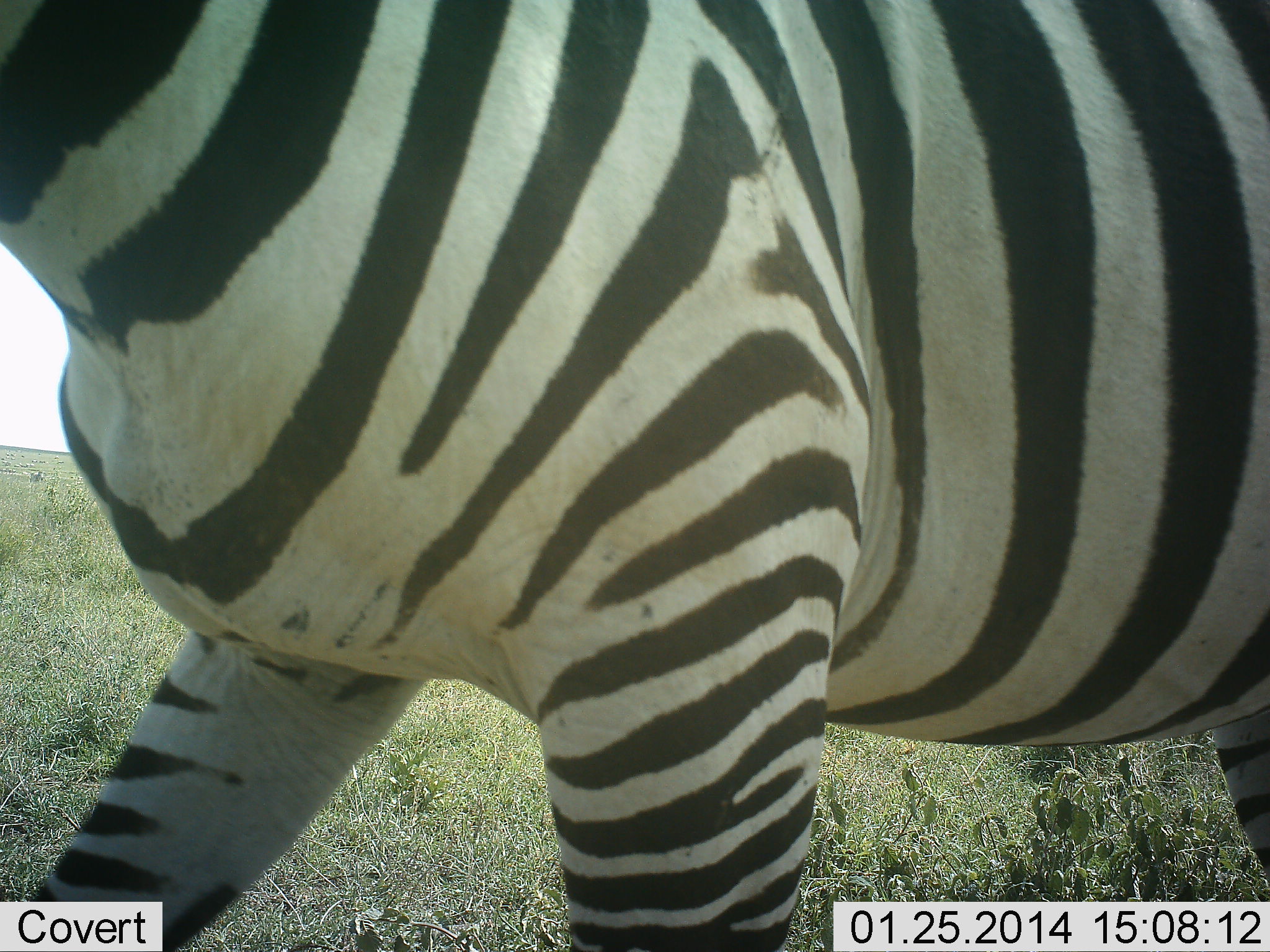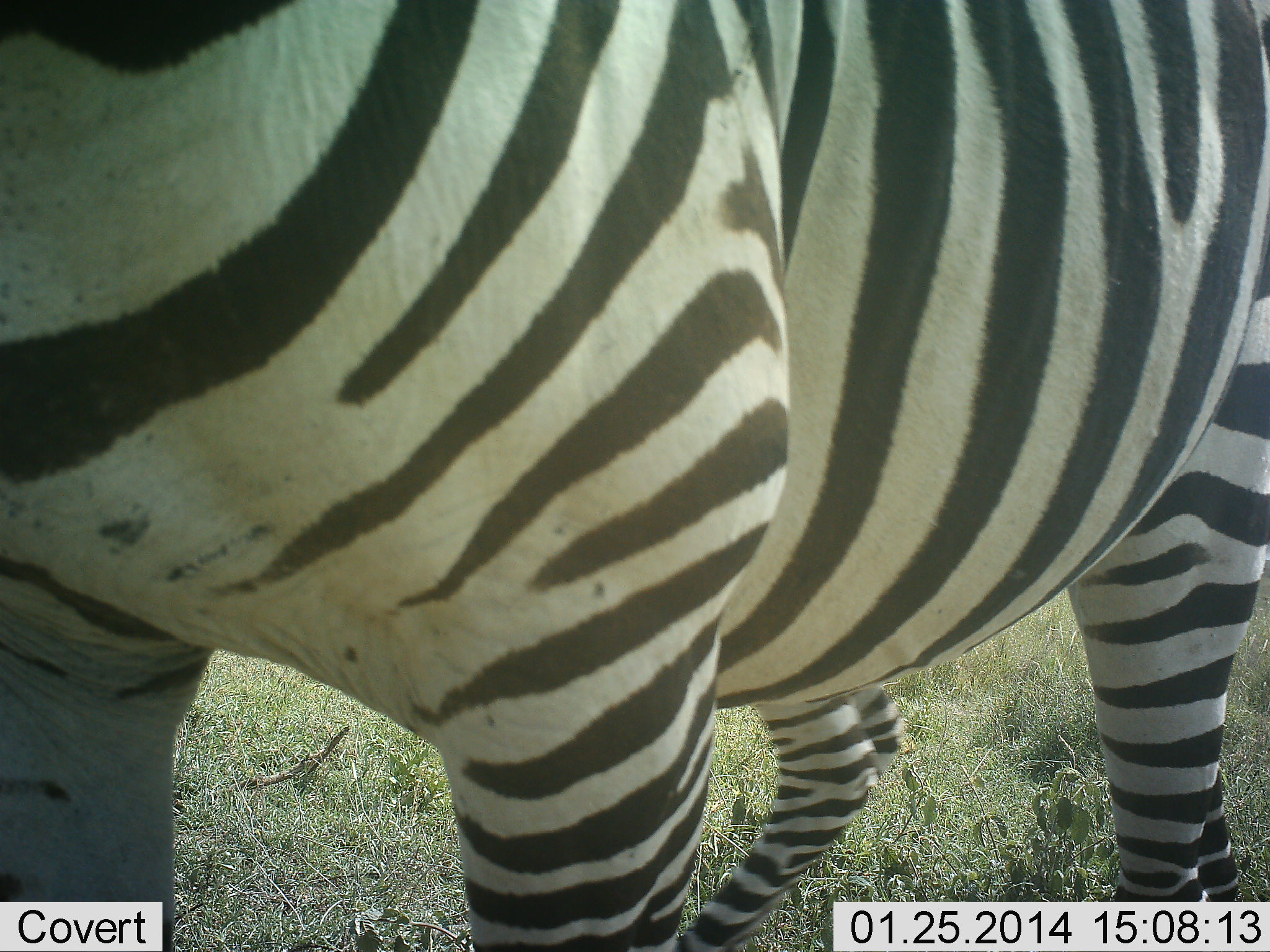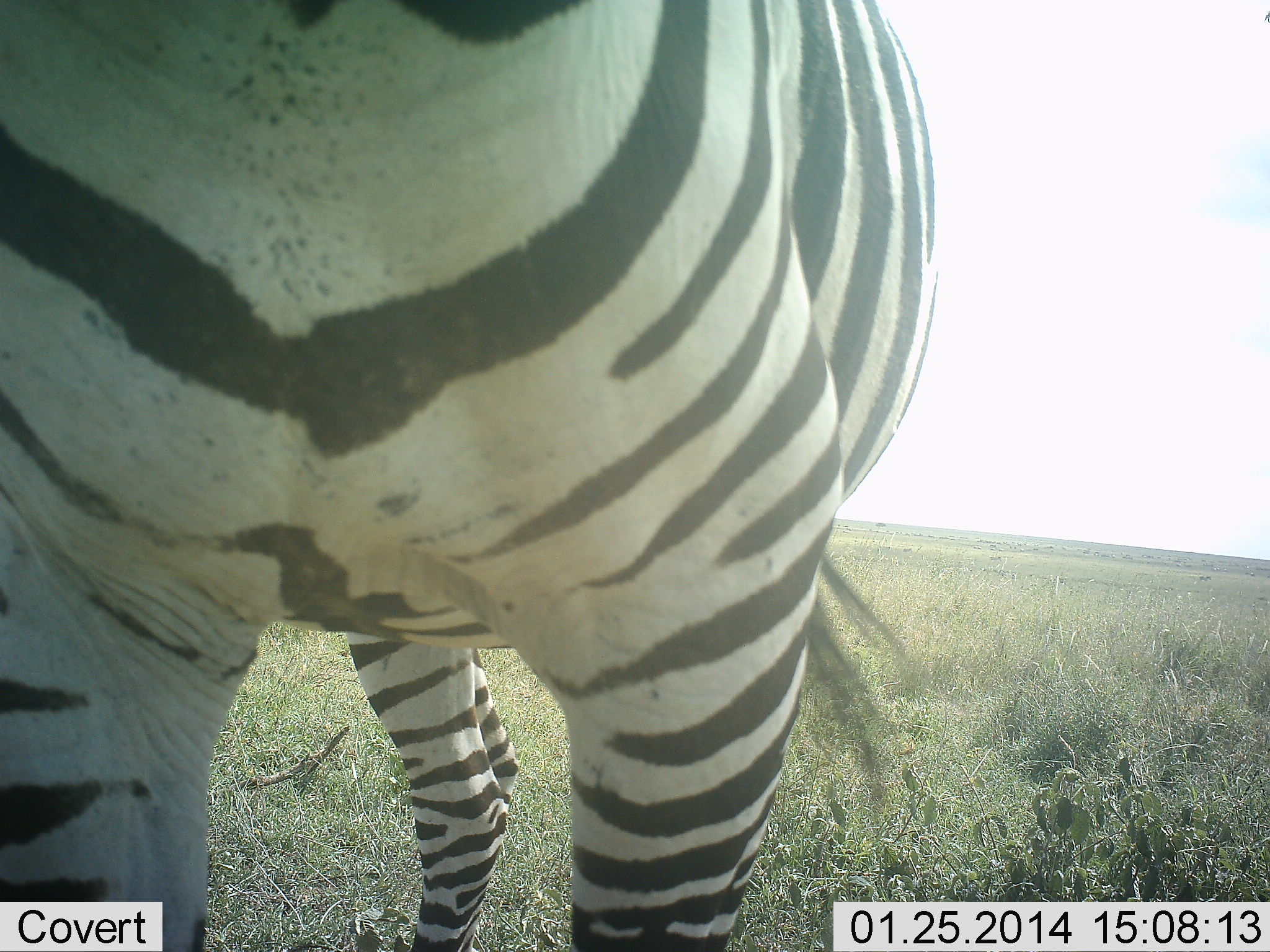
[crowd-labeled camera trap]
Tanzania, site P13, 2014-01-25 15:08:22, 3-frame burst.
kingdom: Animalia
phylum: Chordata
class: Mammalia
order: Perissodactyla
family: Equidae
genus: Equus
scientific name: Equus quagga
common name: plains zebra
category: zebra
Zebra (plains zebra) (Equus quagga), count 1. Behavior (volunteer vote fractions): standing 20%, resting 10%, moving 80%, interacting 0%. Young present (vote fraction): 0%. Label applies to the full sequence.